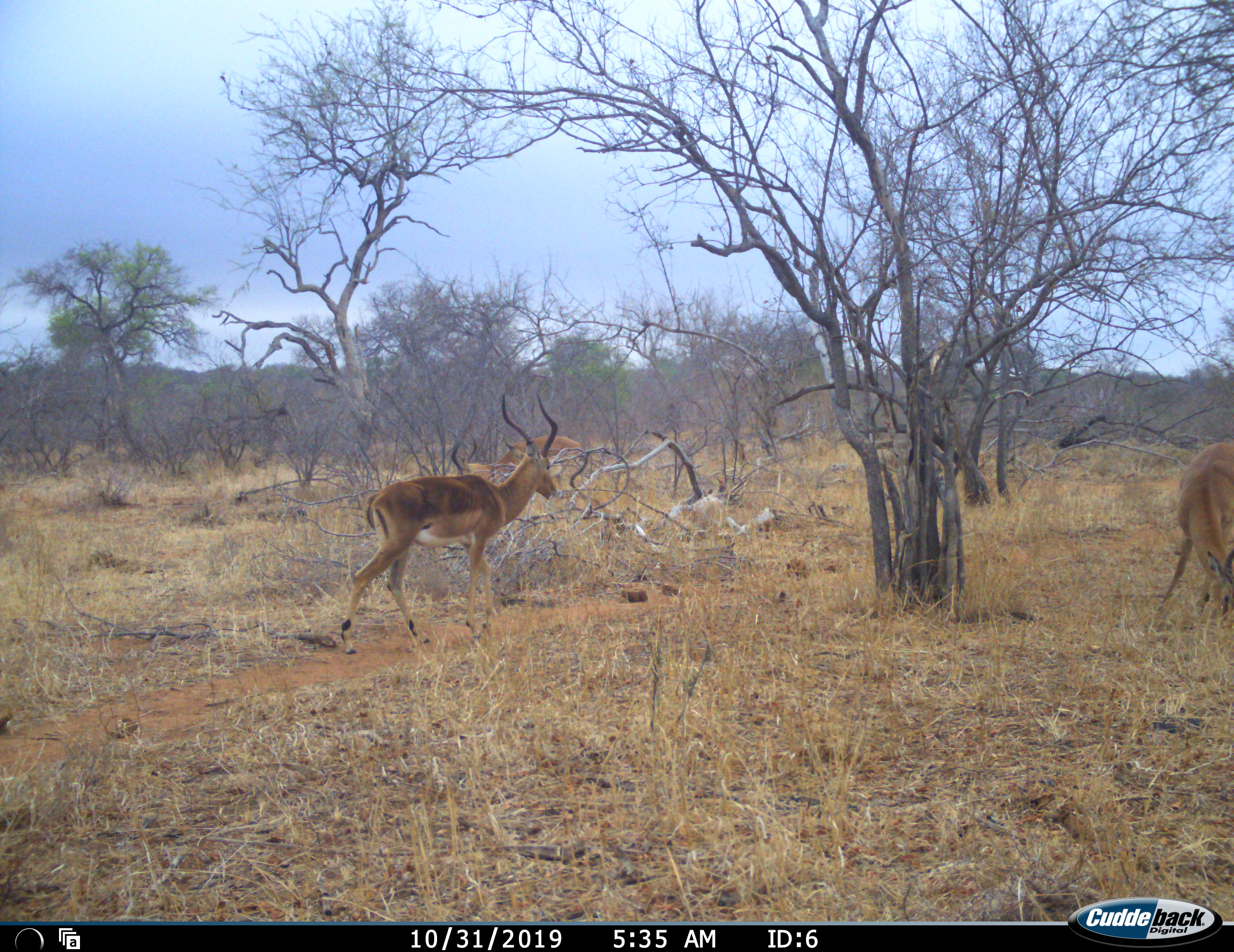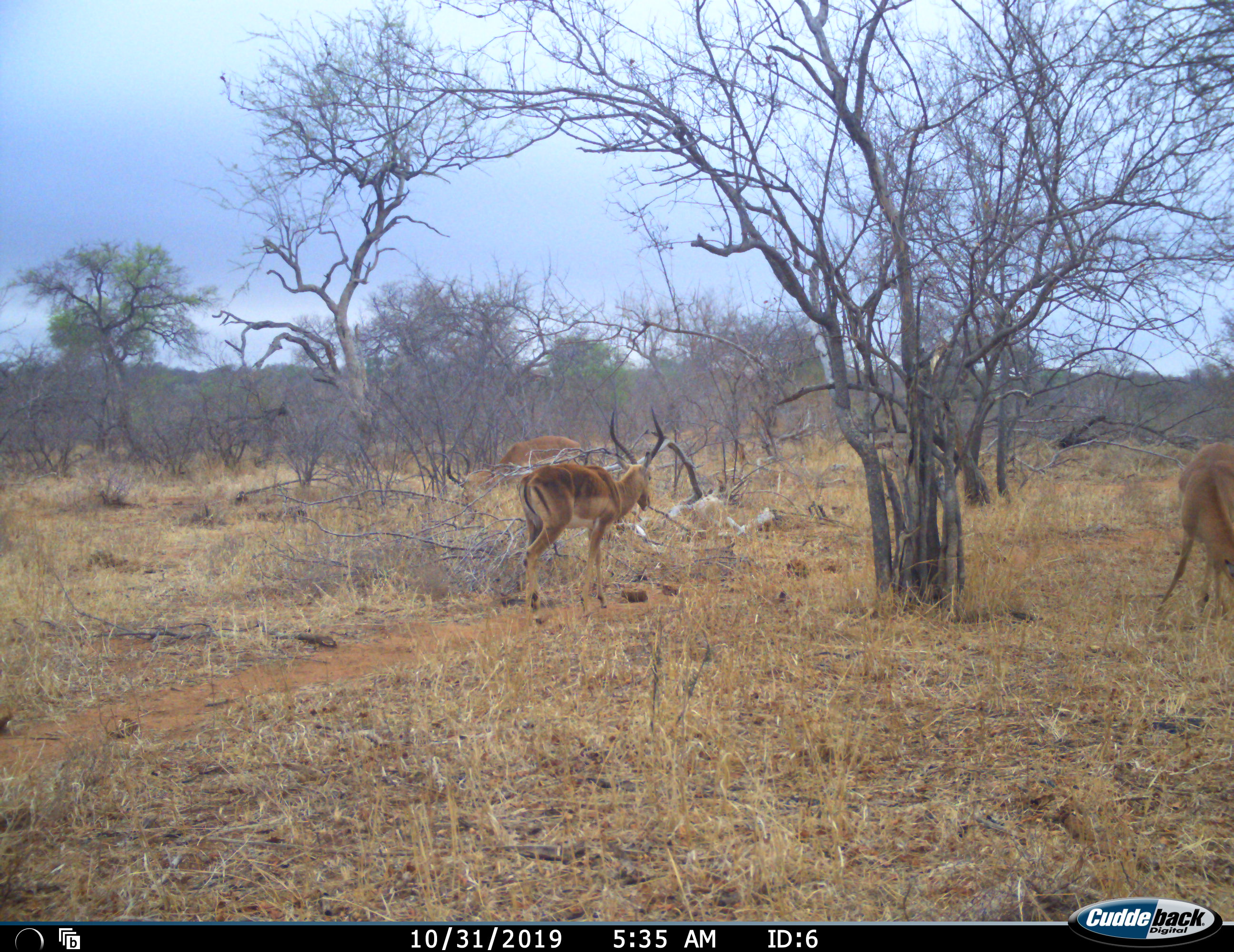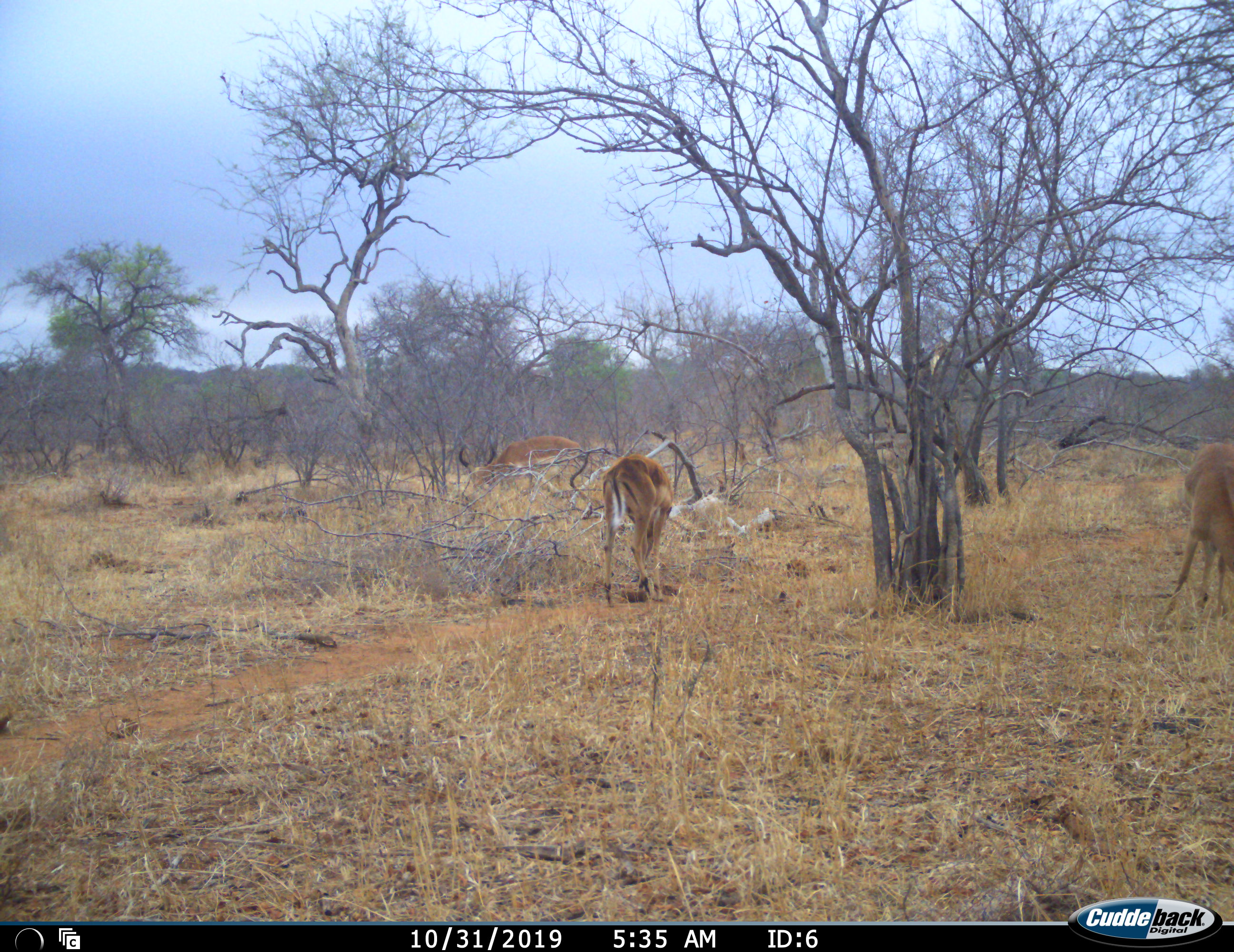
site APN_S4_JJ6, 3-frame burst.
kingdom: Animalia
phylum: Chordata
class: Mammalia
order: Artiodactyla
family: Bovidae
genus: Aepyceros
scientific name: Aepyceros melampus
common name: impala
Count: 3.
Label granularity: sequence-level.